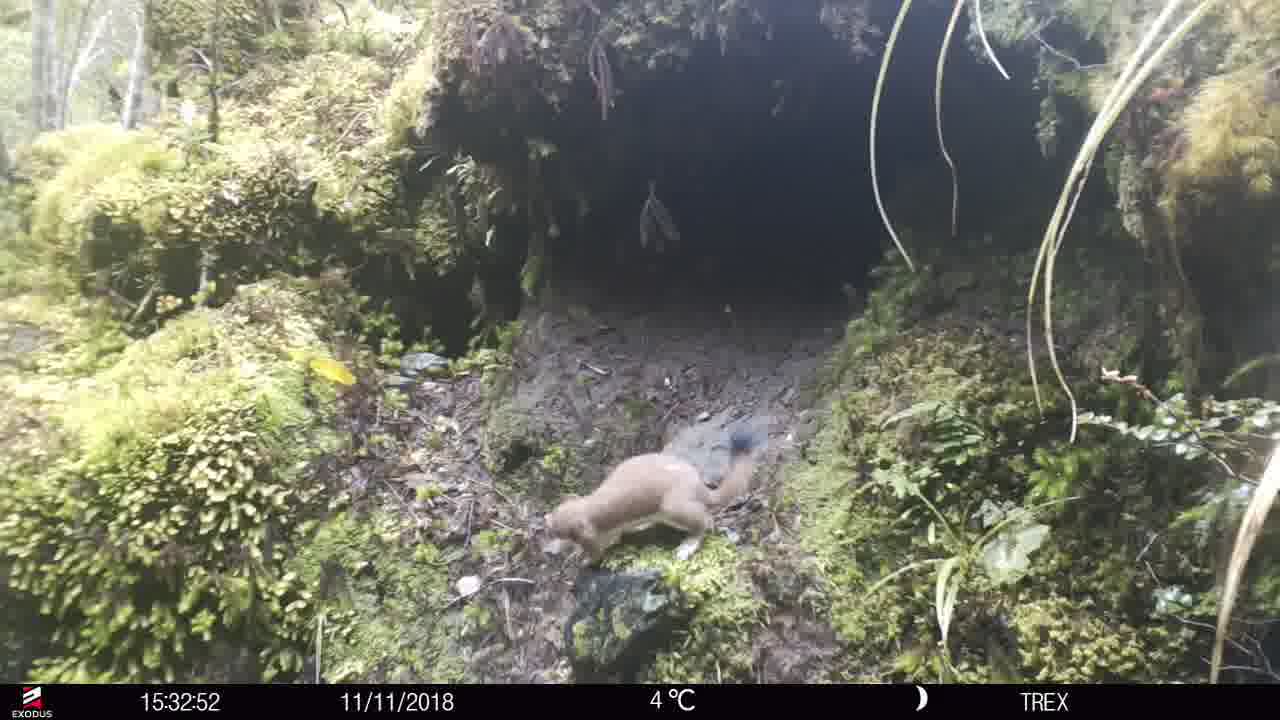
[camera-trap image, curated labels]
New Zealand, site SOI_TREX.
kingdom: Animalia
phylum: Chordata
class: Mammalia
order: Carnivora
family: Mustelidae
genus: Mustela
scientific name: Mustela erminea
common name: stoat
Stoat (Mustela erminea).